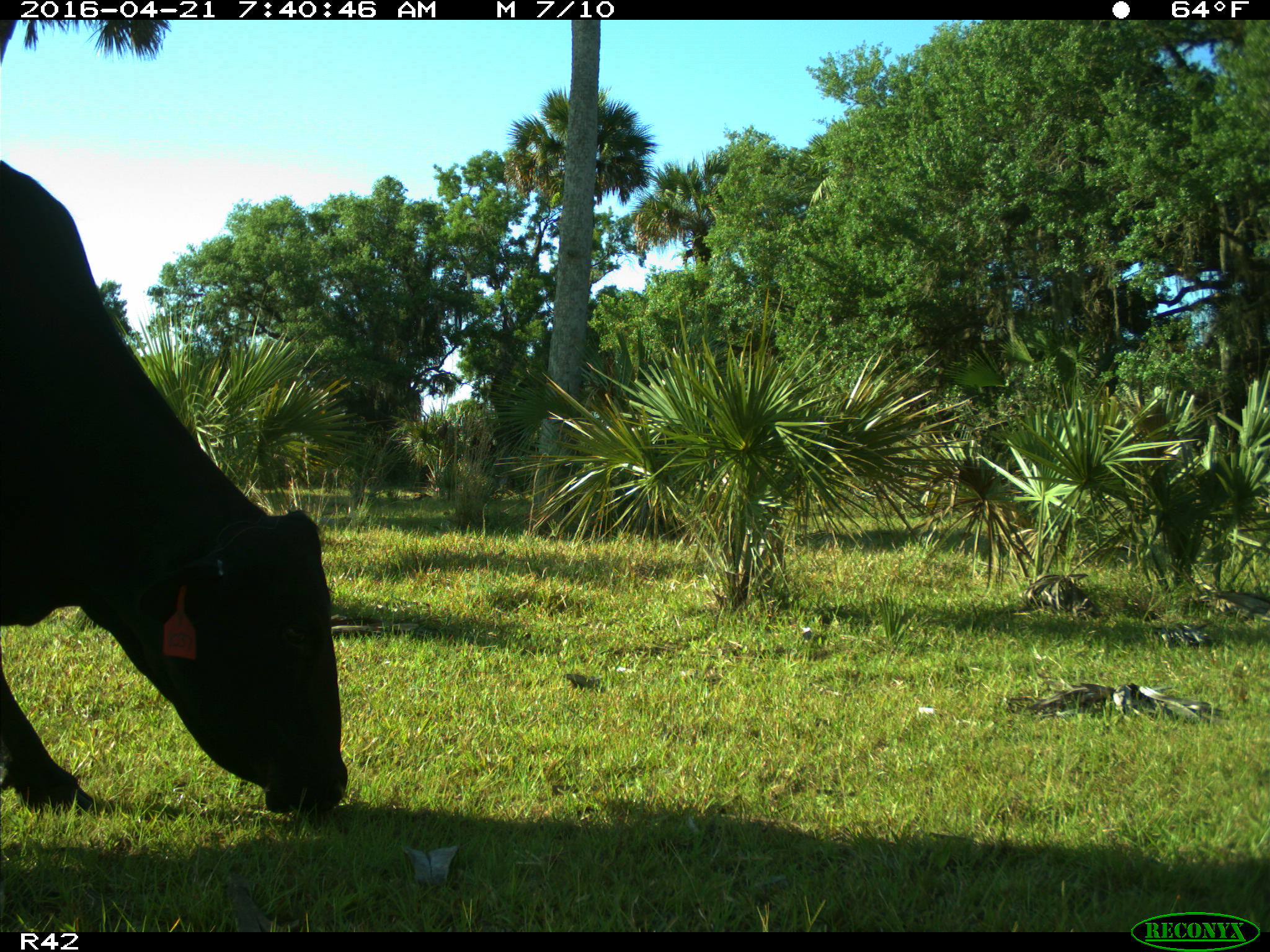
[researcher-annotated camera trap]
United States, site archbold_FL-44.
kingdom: Animalia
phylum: Chordata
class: Mammalia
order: Artiodactyla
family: Bovidae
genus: Bos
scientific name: Bos taurus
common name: domestic cow